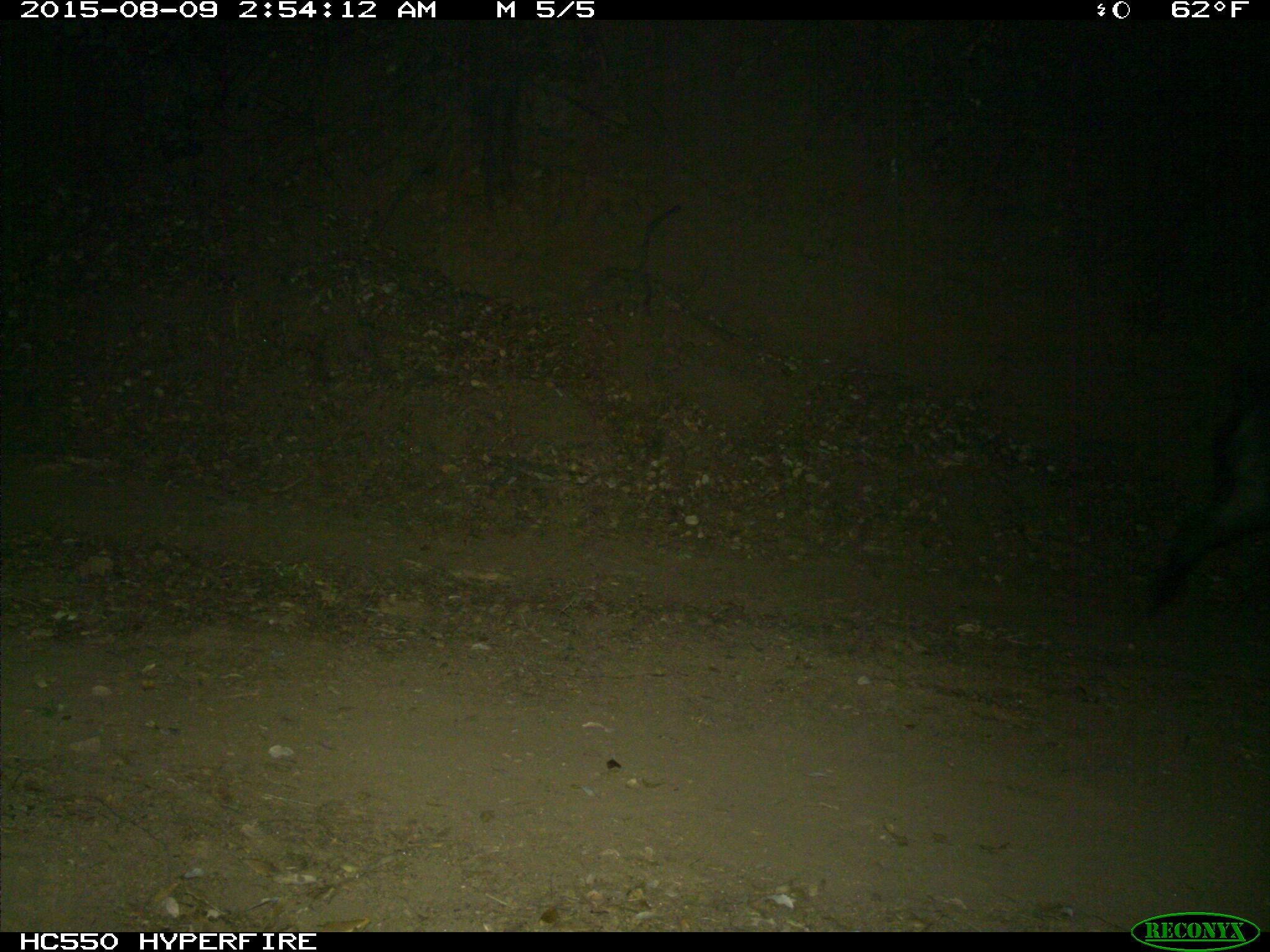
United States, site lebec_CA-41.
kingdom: Animalia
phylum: Chordata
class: Mammalia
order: Artiodactyla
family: Suidae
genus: Sus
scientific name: Sus scrofa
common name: wild boar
Sus scrofa (wild boar).